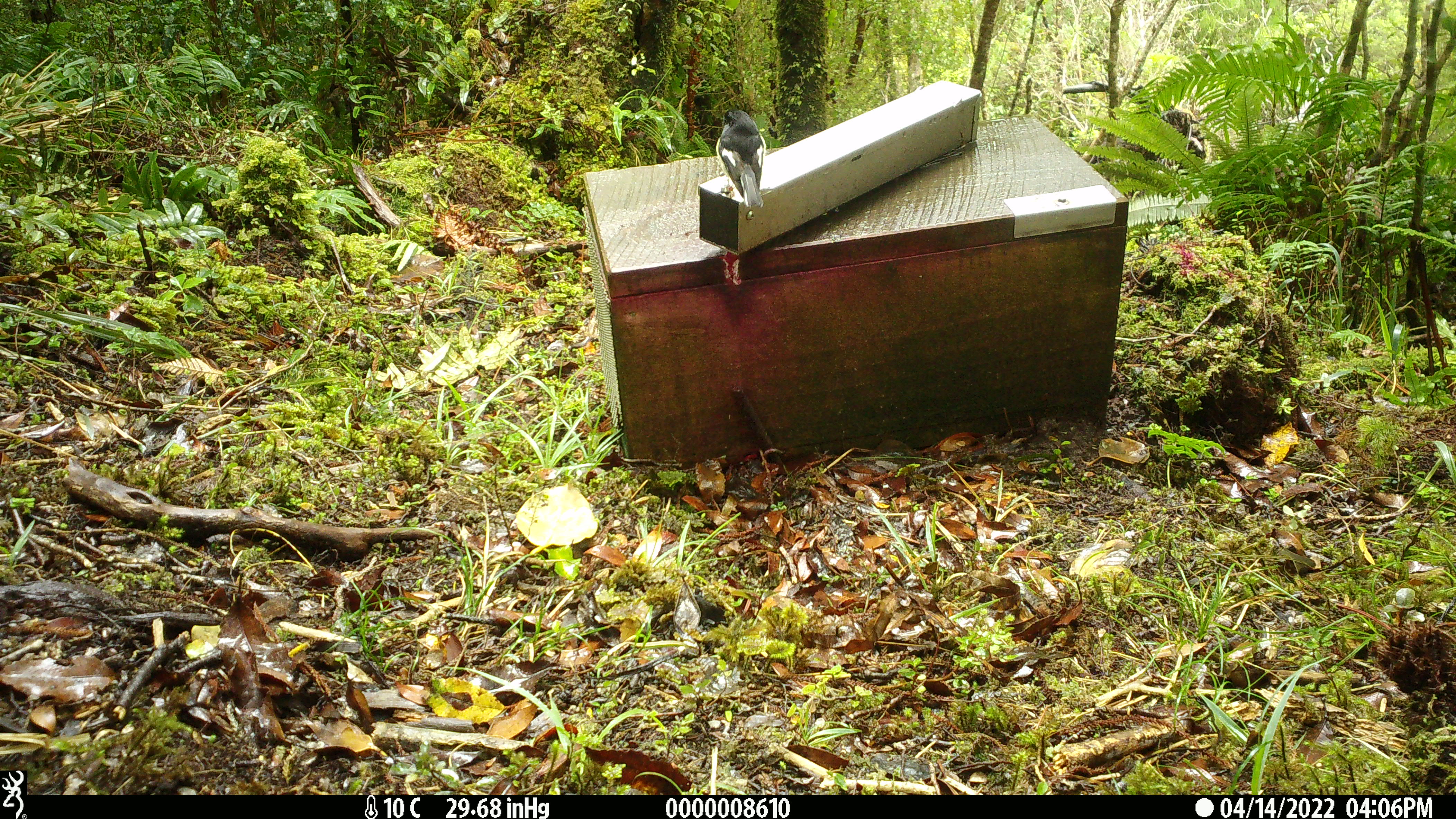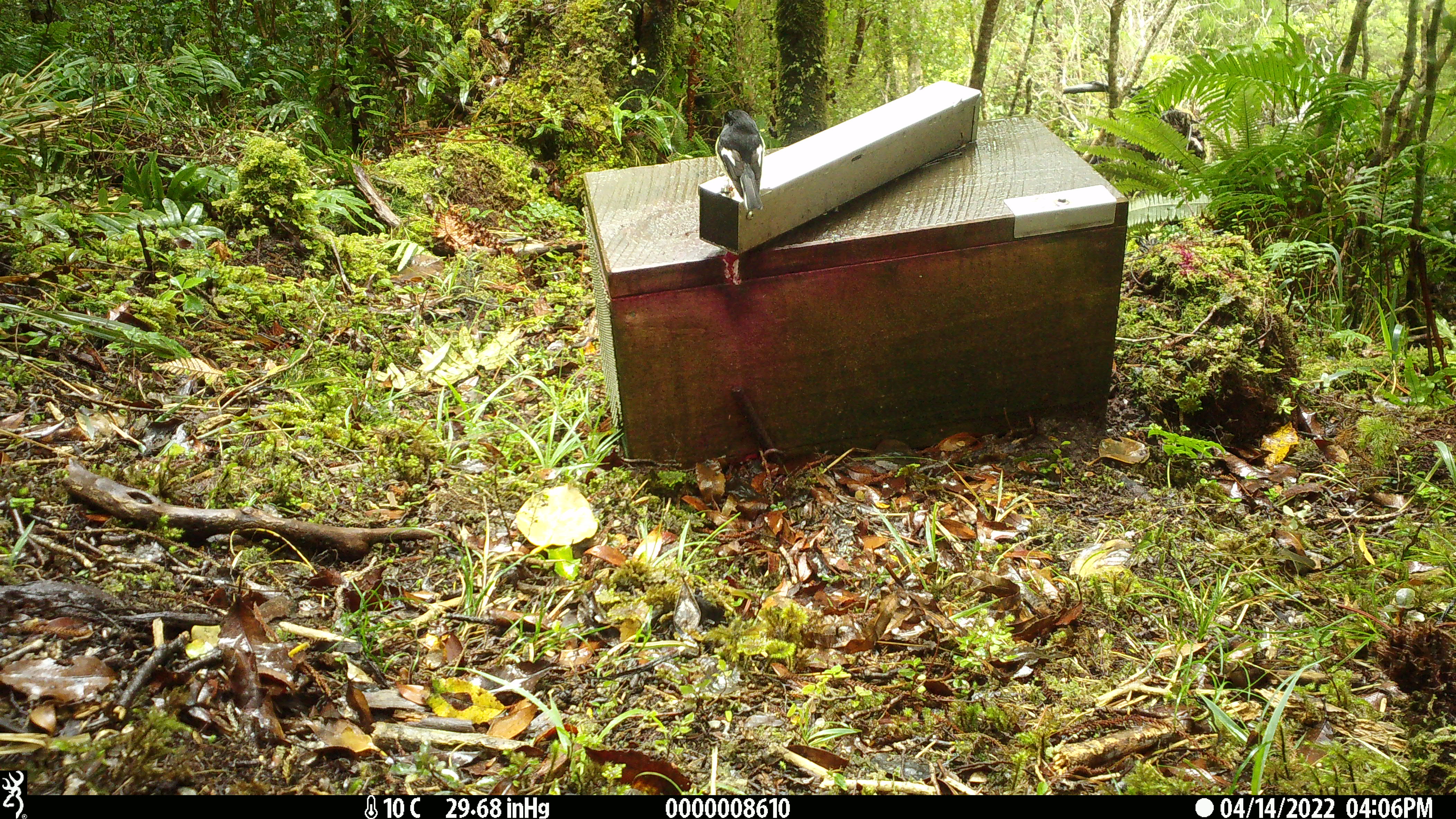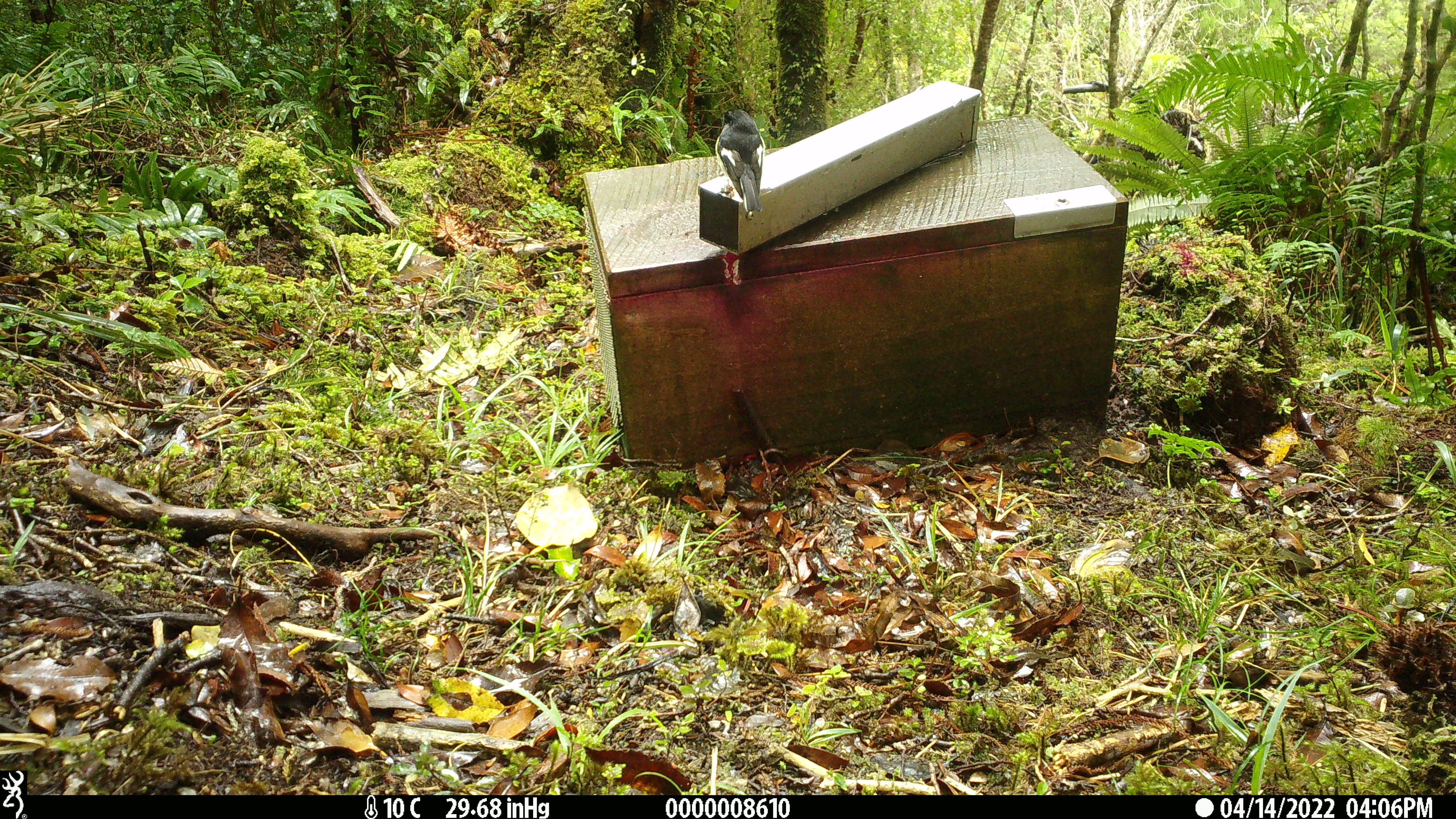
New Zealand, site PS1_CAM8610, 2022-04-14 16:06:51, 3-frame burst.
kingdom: Animalia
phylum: Chordata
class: Aves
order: Passeriformes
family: Petroicidae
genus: Petroica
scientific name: Petroica macrocephala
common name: tomtit